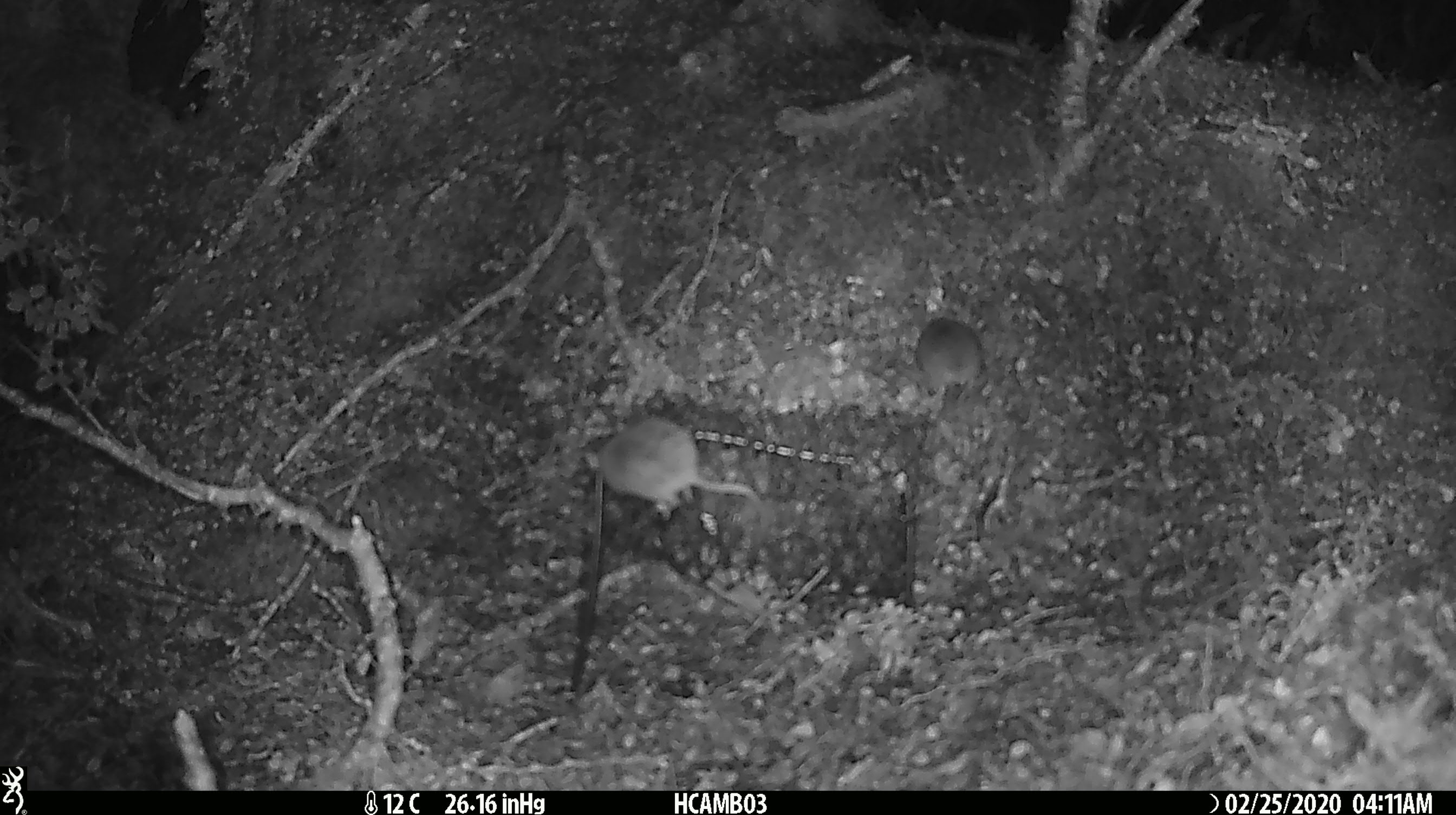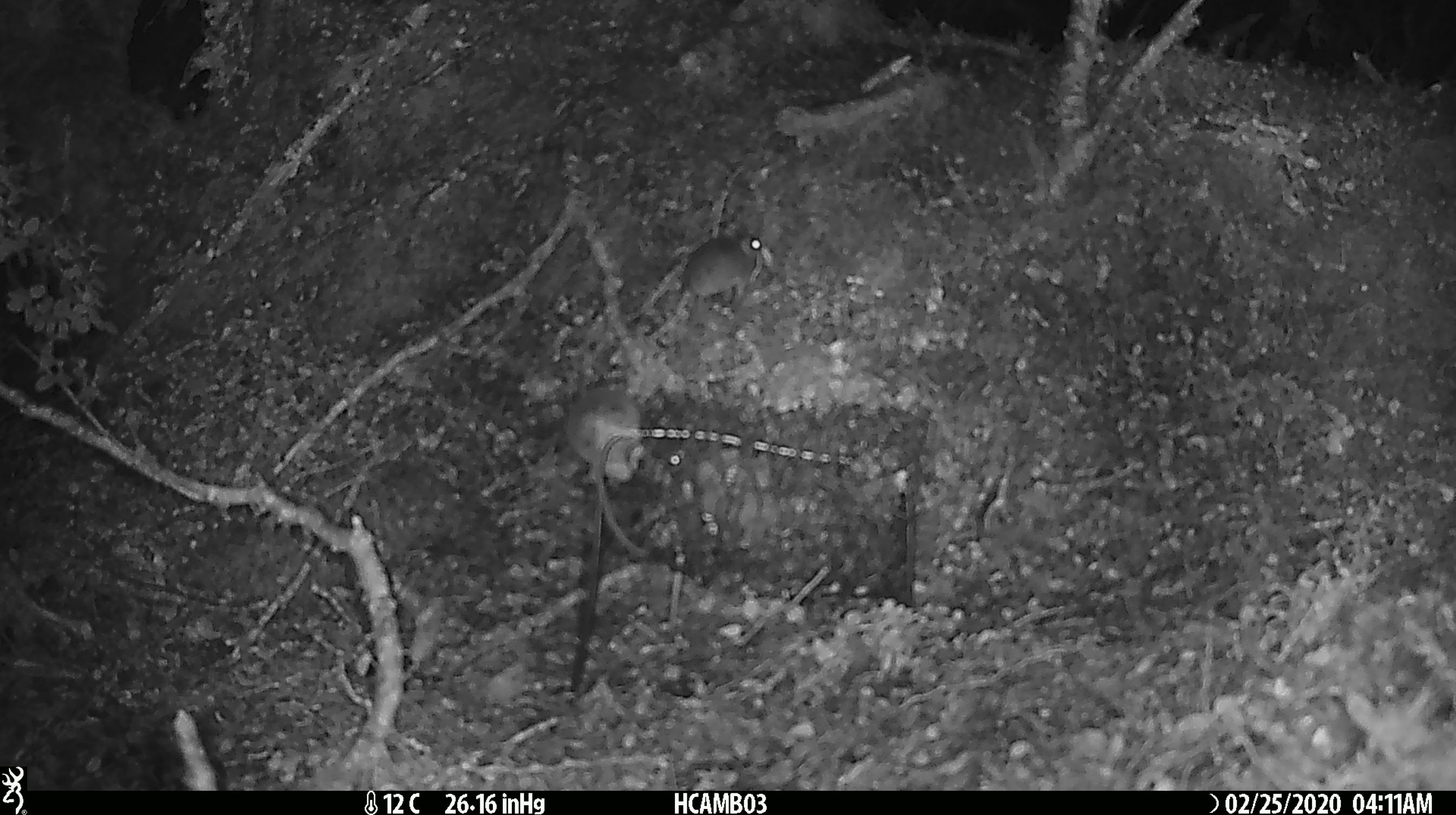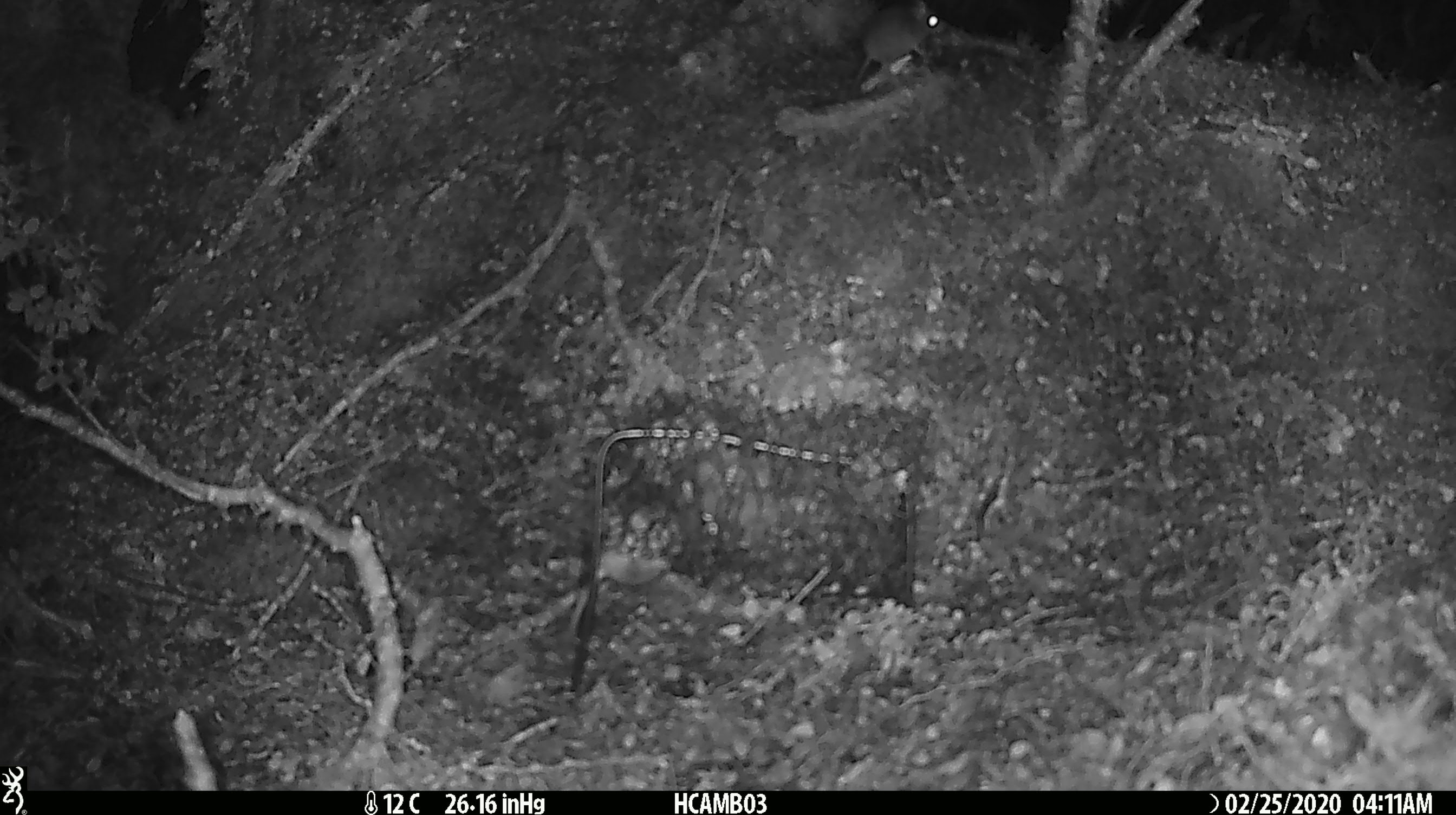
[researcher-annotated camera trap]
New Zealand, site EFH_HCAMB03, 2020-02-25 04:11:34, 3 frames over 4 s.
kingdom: Animalia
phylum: Chordata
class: Mammalia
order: Rodentia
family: Muridae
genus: Mus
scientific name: Mus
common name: mouse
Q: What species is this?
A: Mouse (Mus).